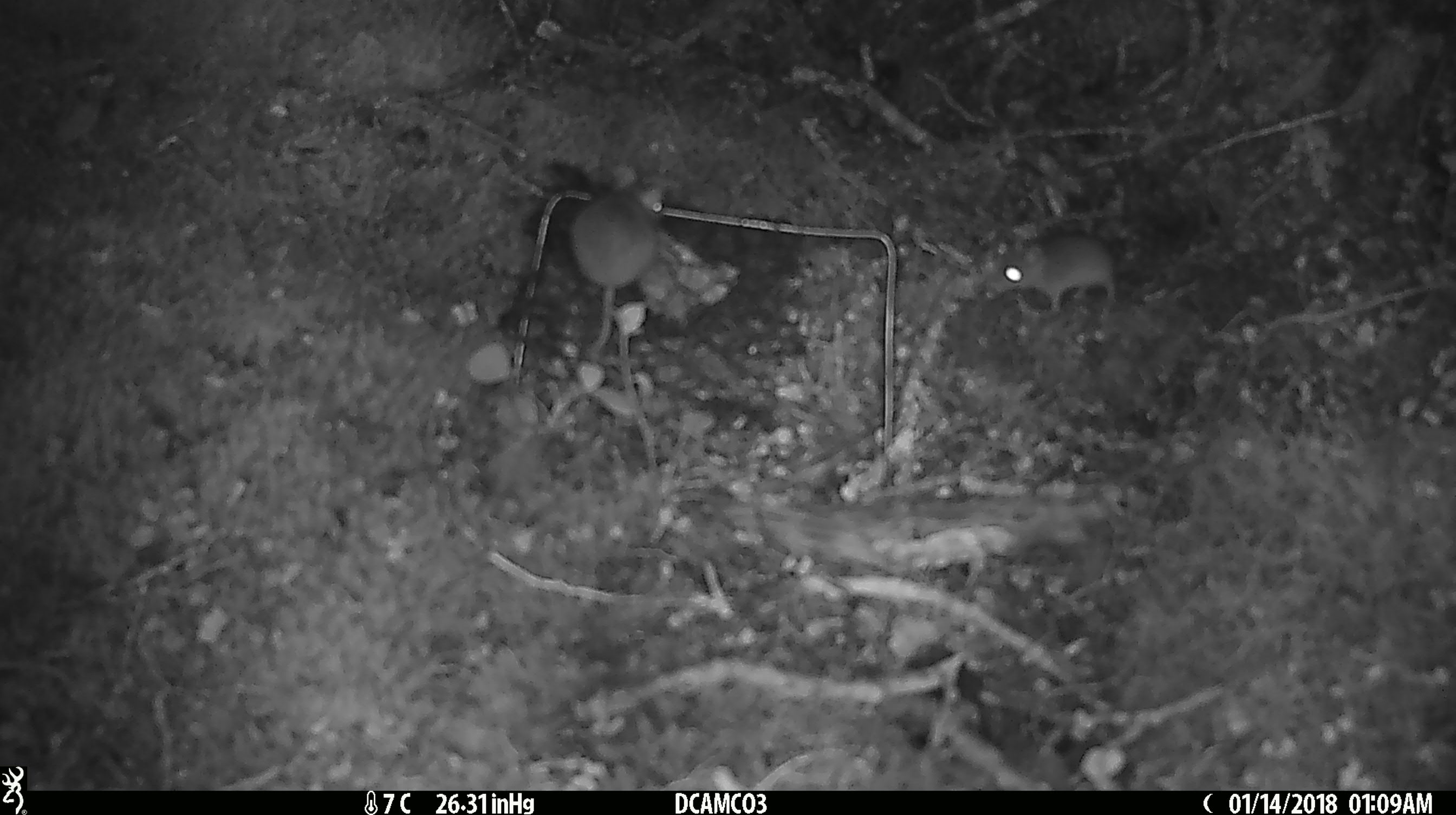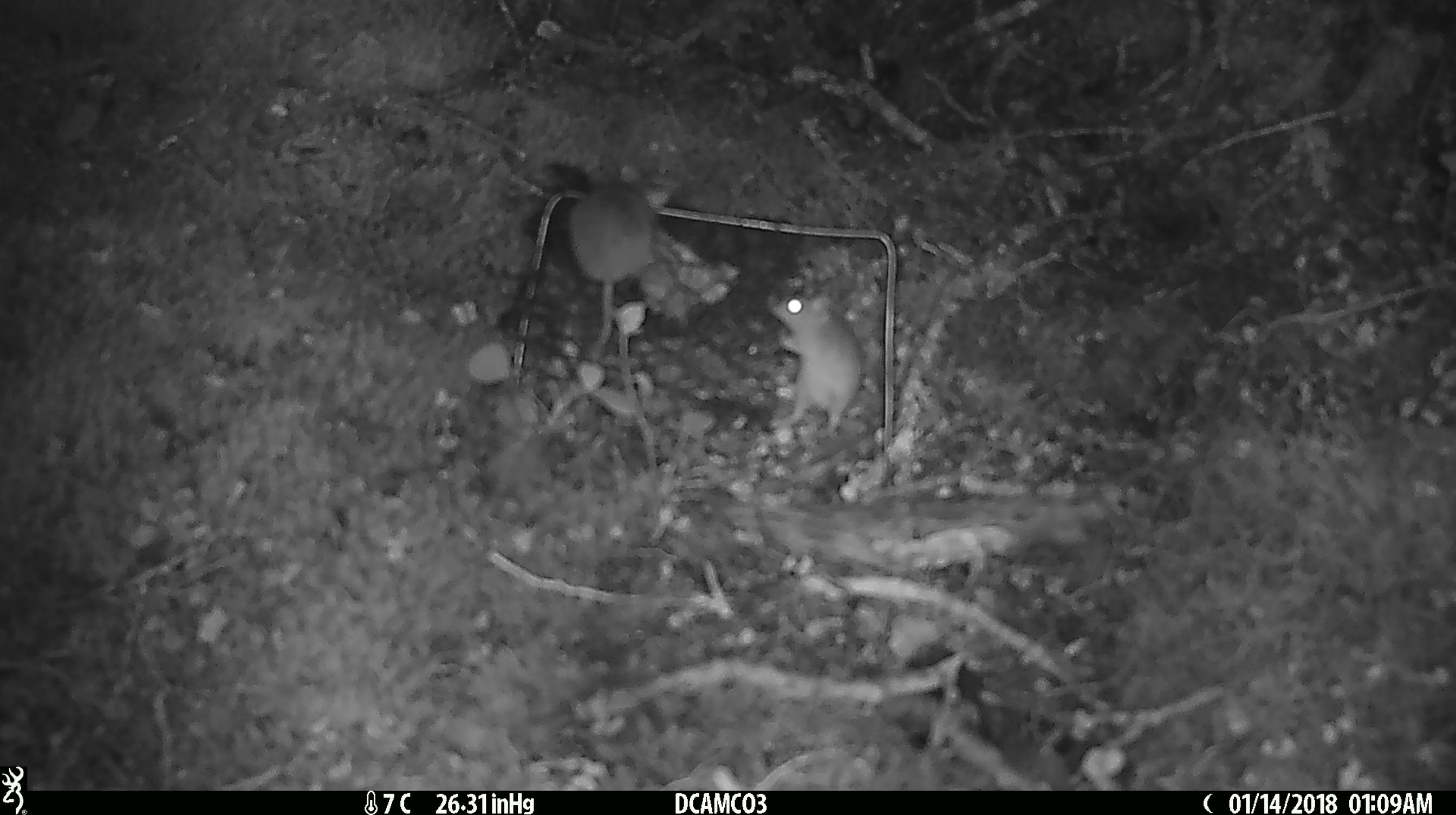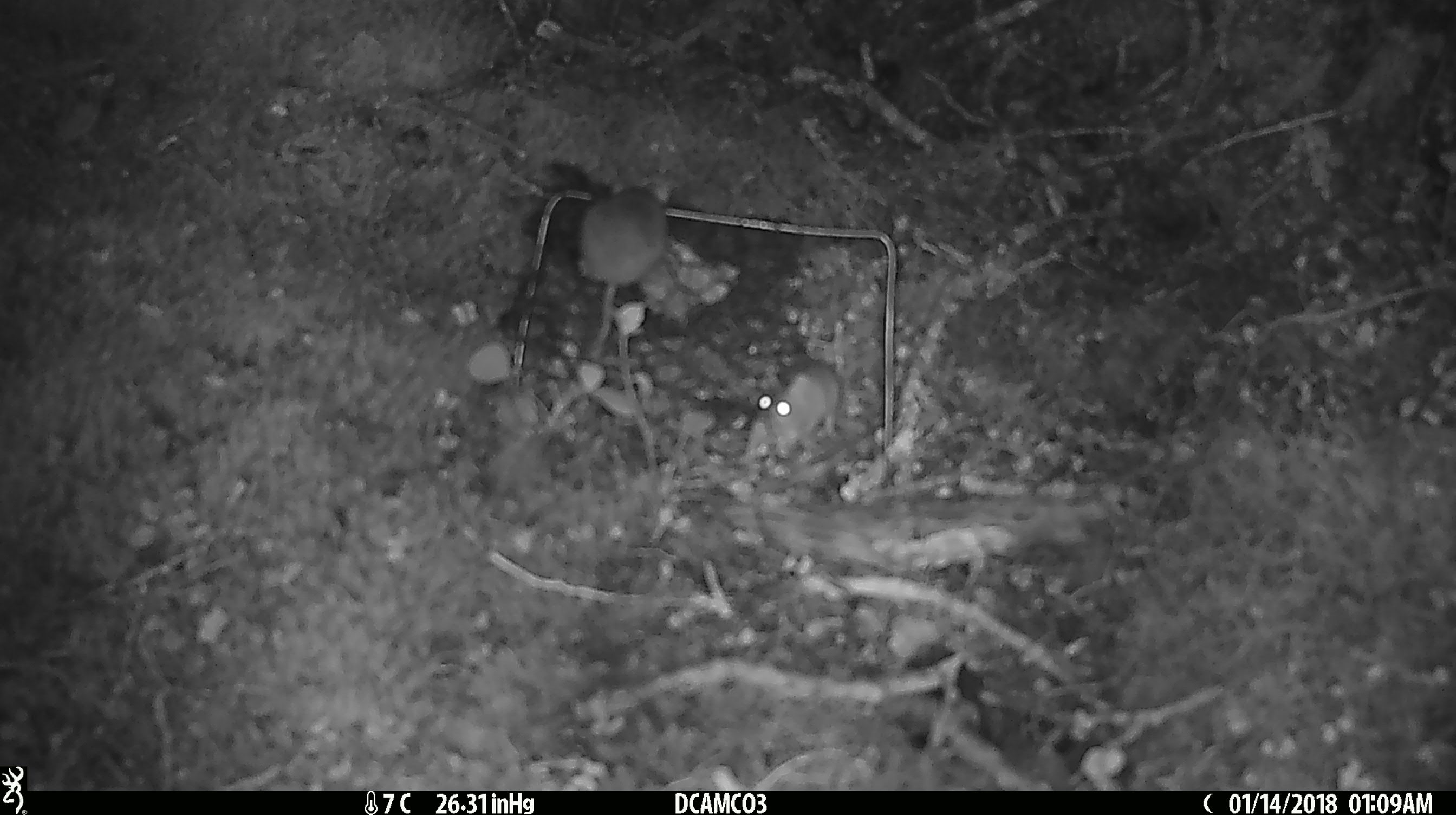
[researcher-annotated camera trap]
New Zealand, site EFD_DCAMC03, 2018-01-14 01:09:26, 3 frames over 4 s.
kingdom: Animalia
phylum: Chordata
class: Mammalia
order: Rodentia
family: Muridae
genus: Mus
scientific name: Mus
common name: mouse